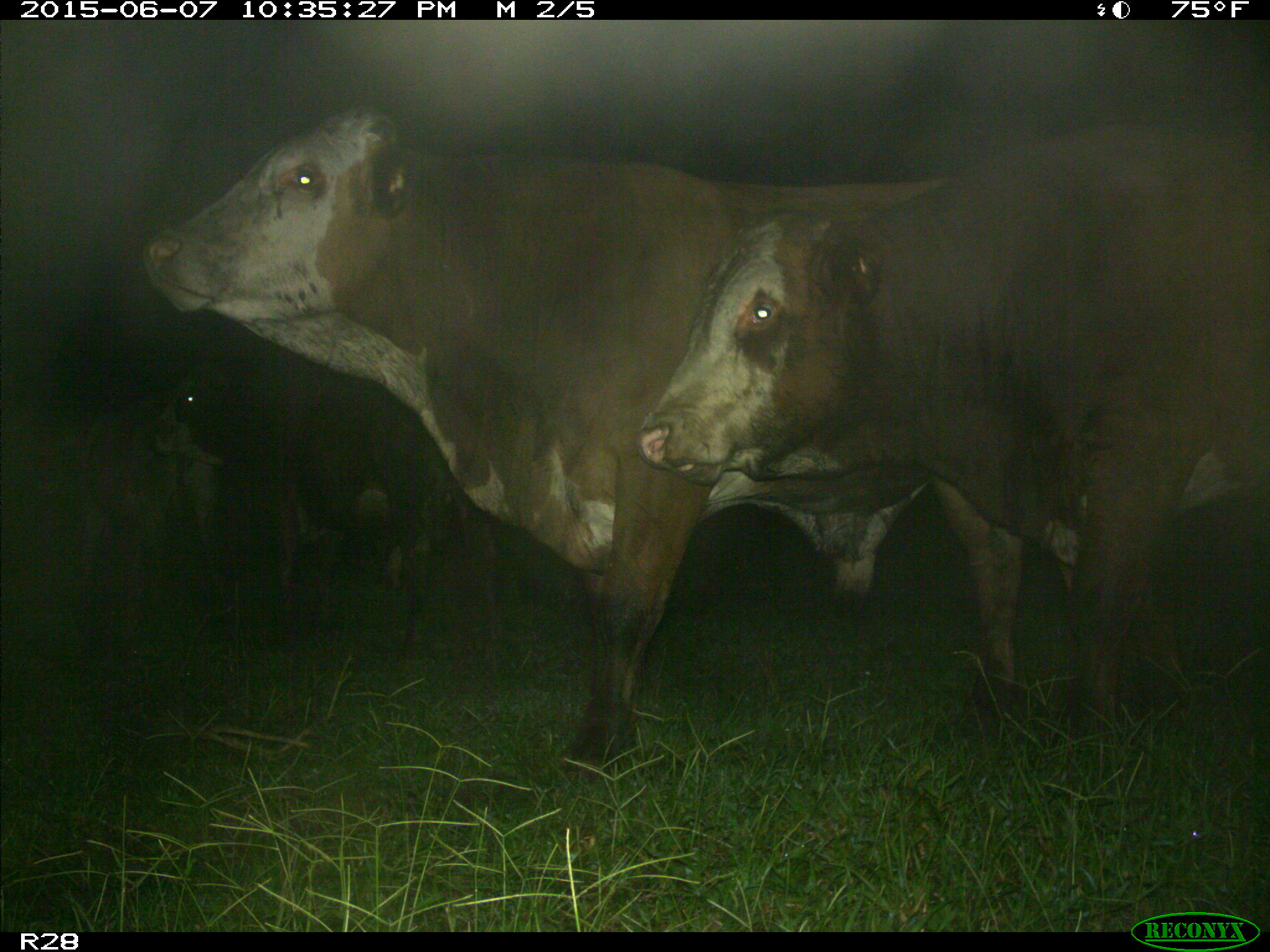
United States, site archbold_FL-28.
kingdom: Animalia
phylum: Chordata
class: Mammalia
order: Artiodactyla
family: Bovidae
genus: Bos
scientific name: Bos taurus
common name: domestic cow